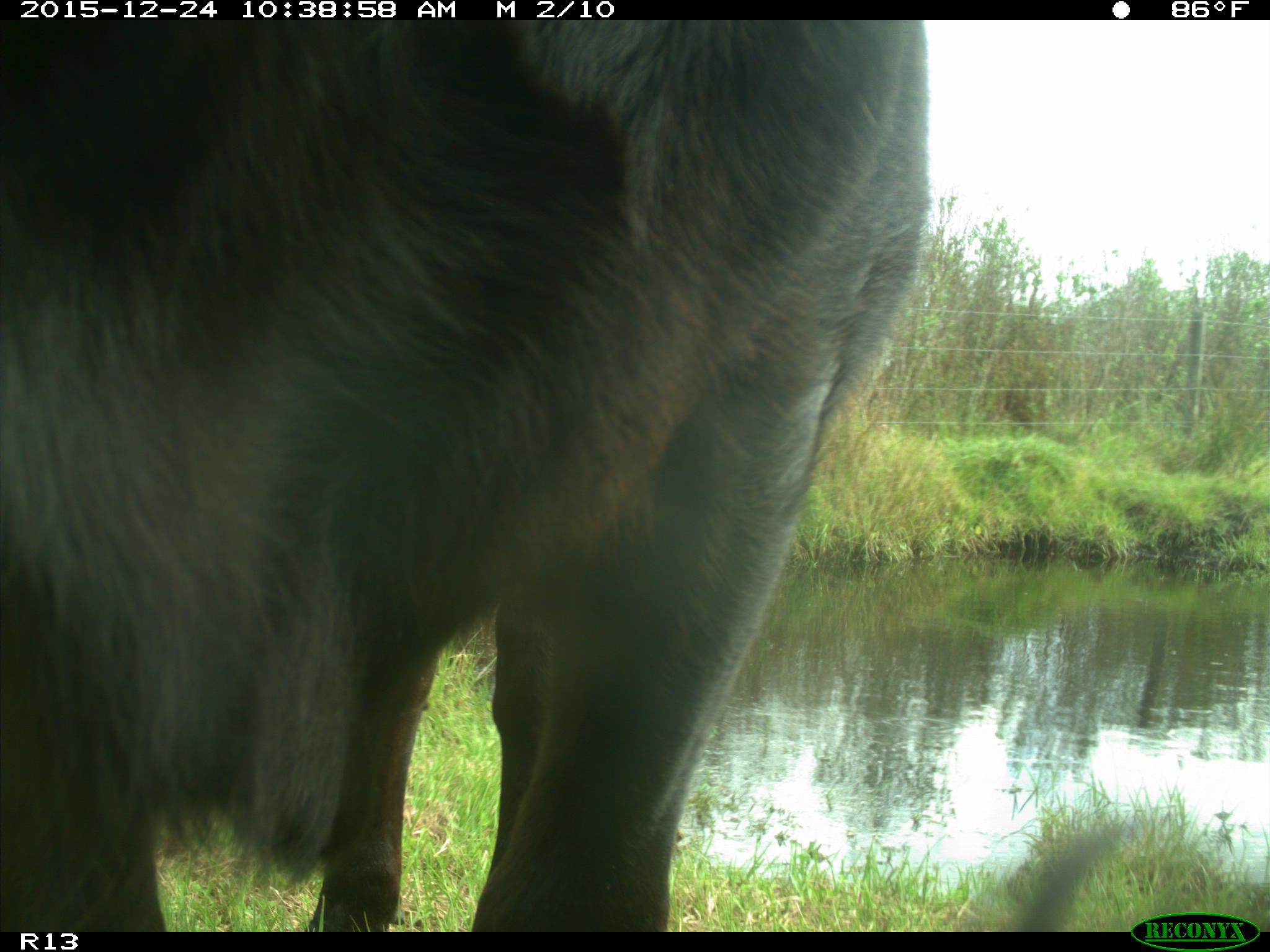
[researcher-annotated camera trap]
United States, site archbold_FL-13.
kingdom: Animalia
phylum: Chordata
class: Mammalia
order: Artiodactyla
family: Bovidae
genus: Bos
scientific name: Bos taurus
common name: domestic cow